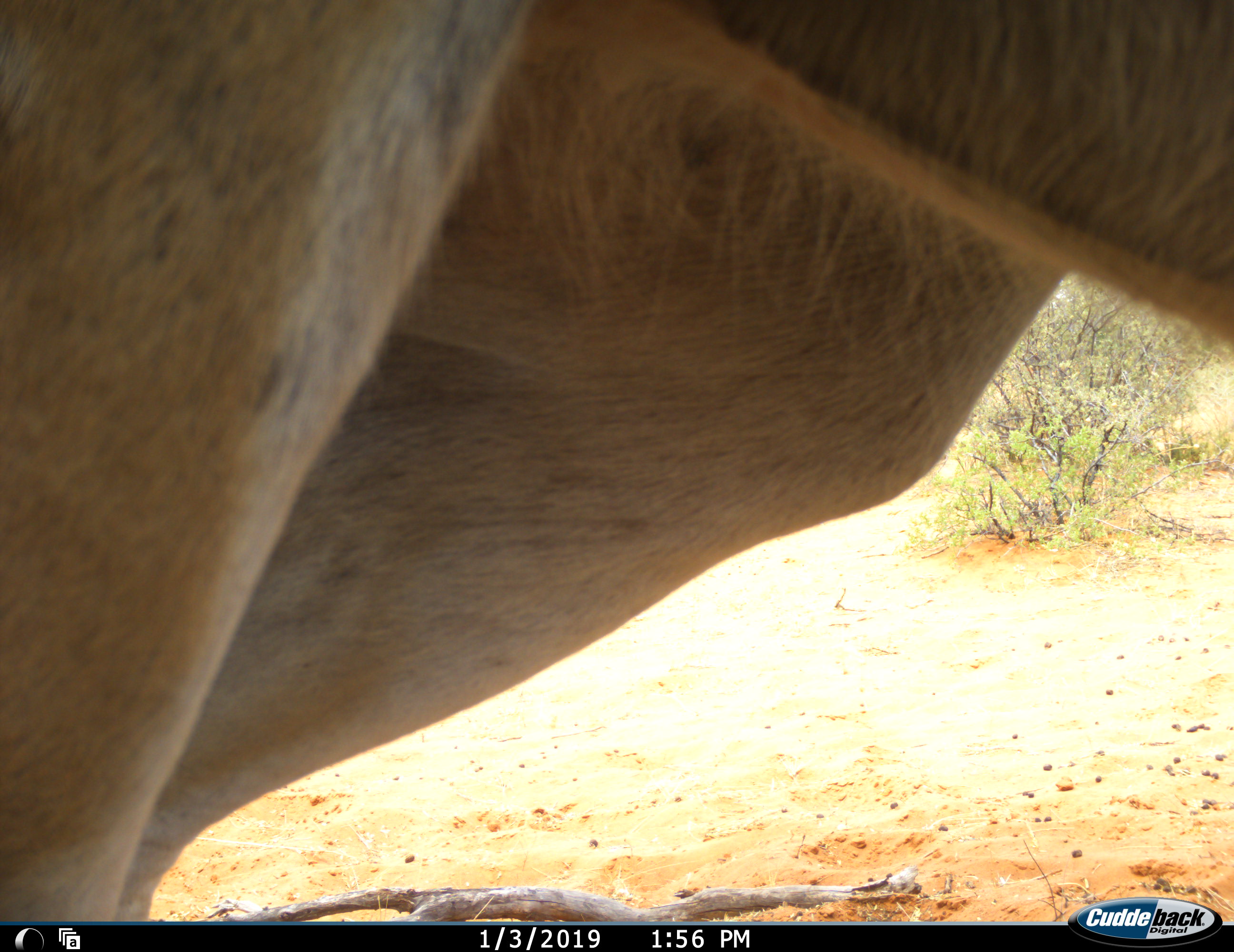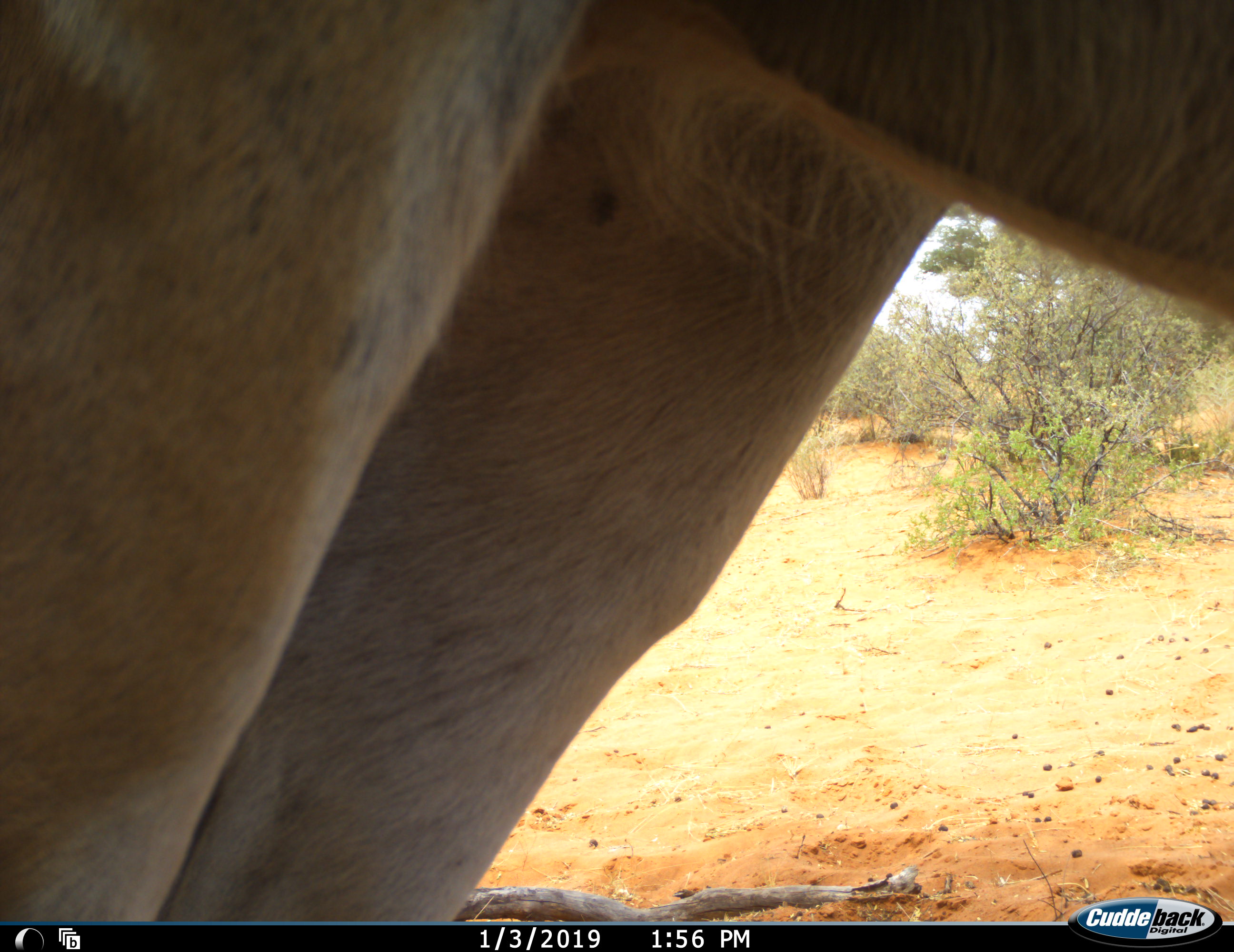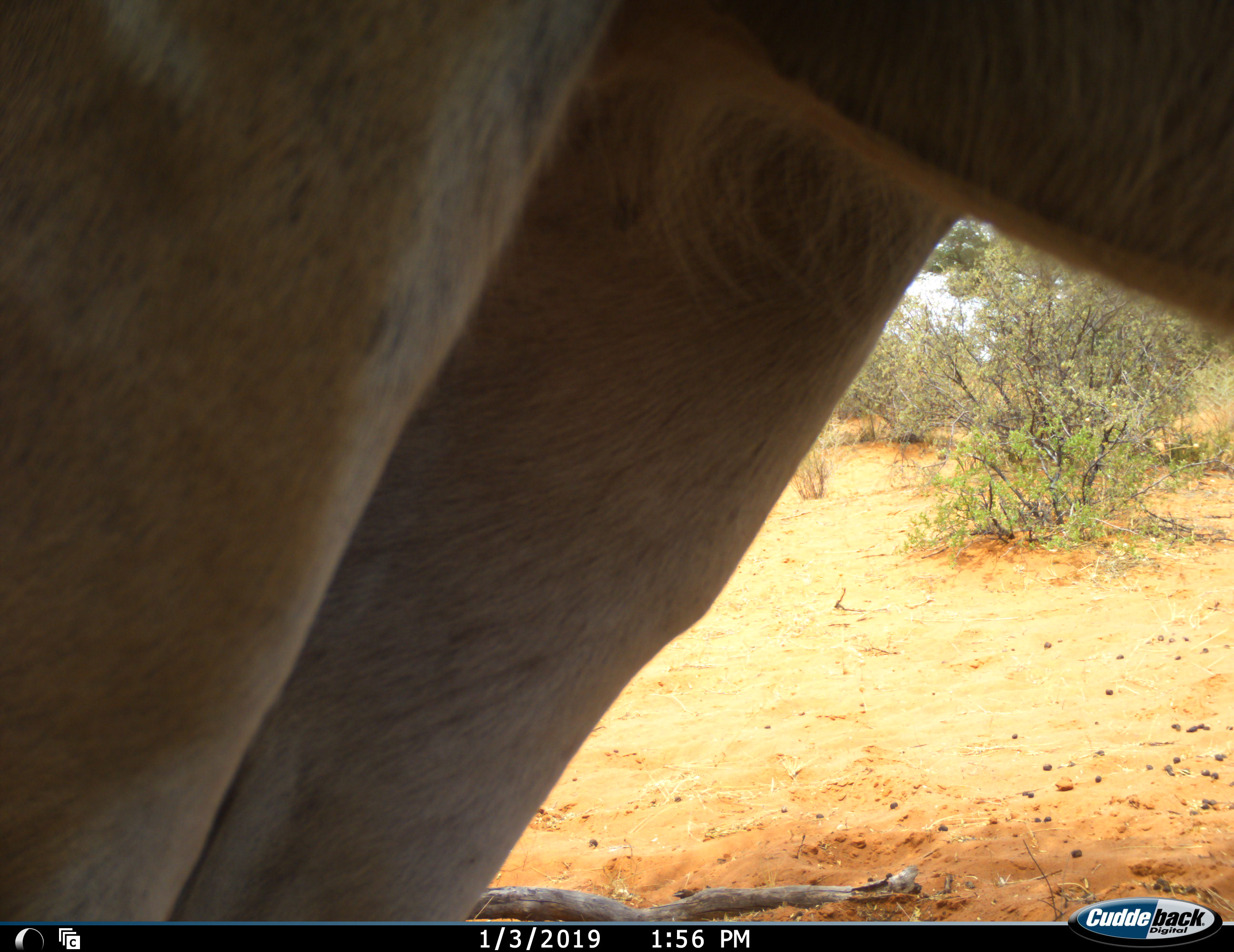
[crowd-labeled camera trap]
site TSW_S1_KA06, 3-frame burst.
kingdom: Animalia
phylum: Chordata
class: Mammalia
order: Artiodactyla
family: Bovidae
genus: Tragelaphus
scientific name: Tragelaphus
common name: kudu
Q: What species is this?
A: Kudu (Tragelaphus).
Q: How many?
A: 1.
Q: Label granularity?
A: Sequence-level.